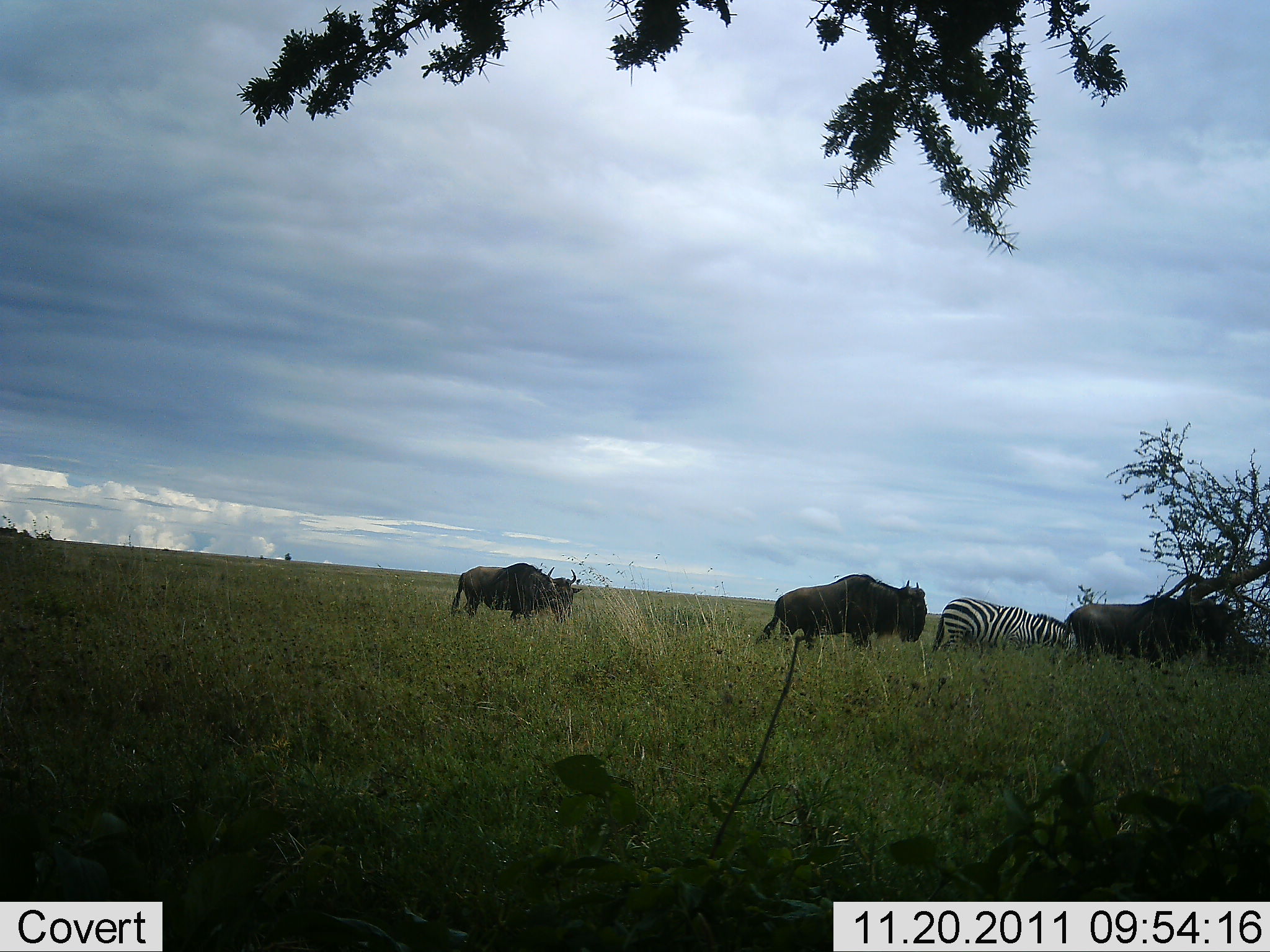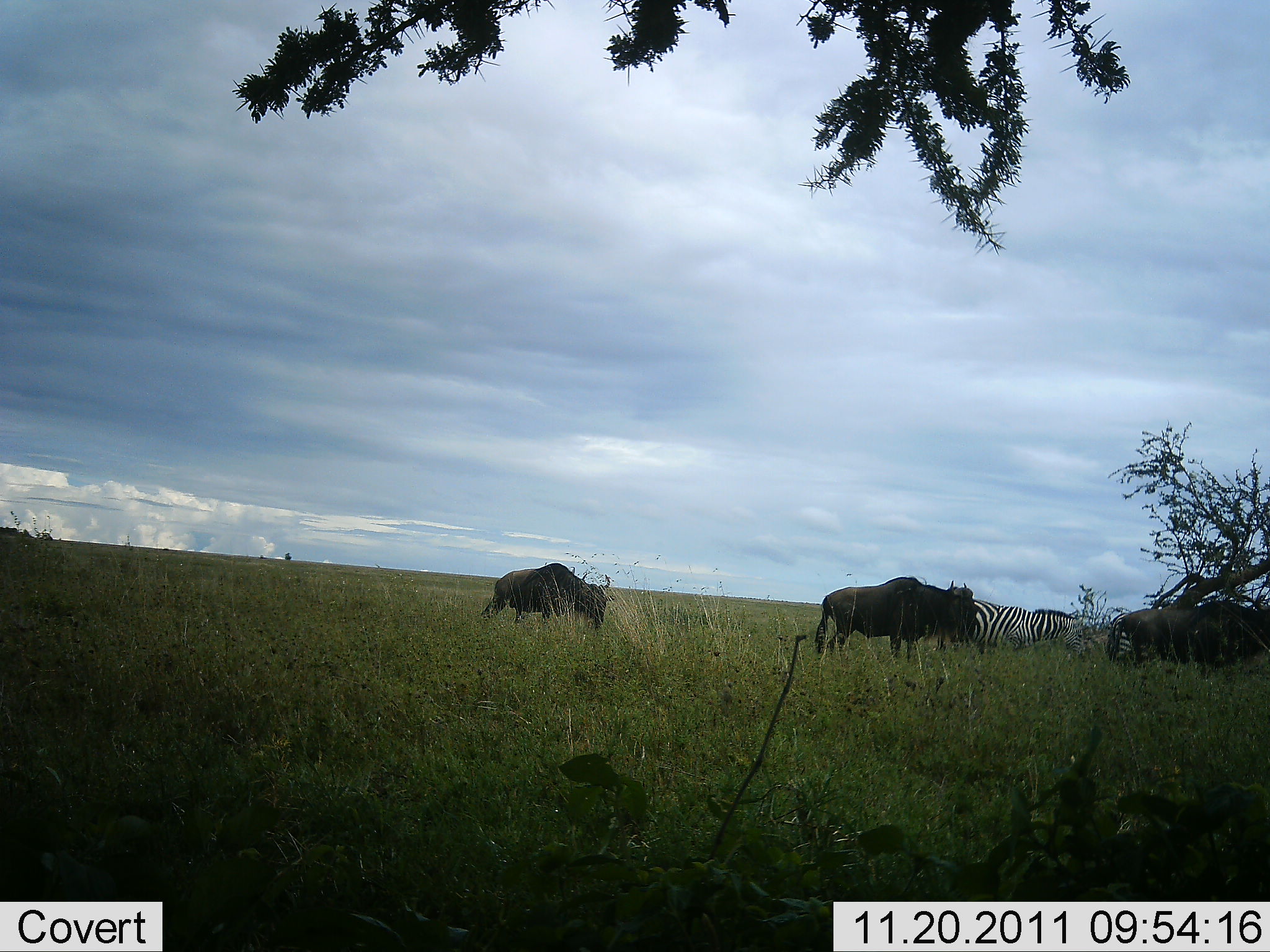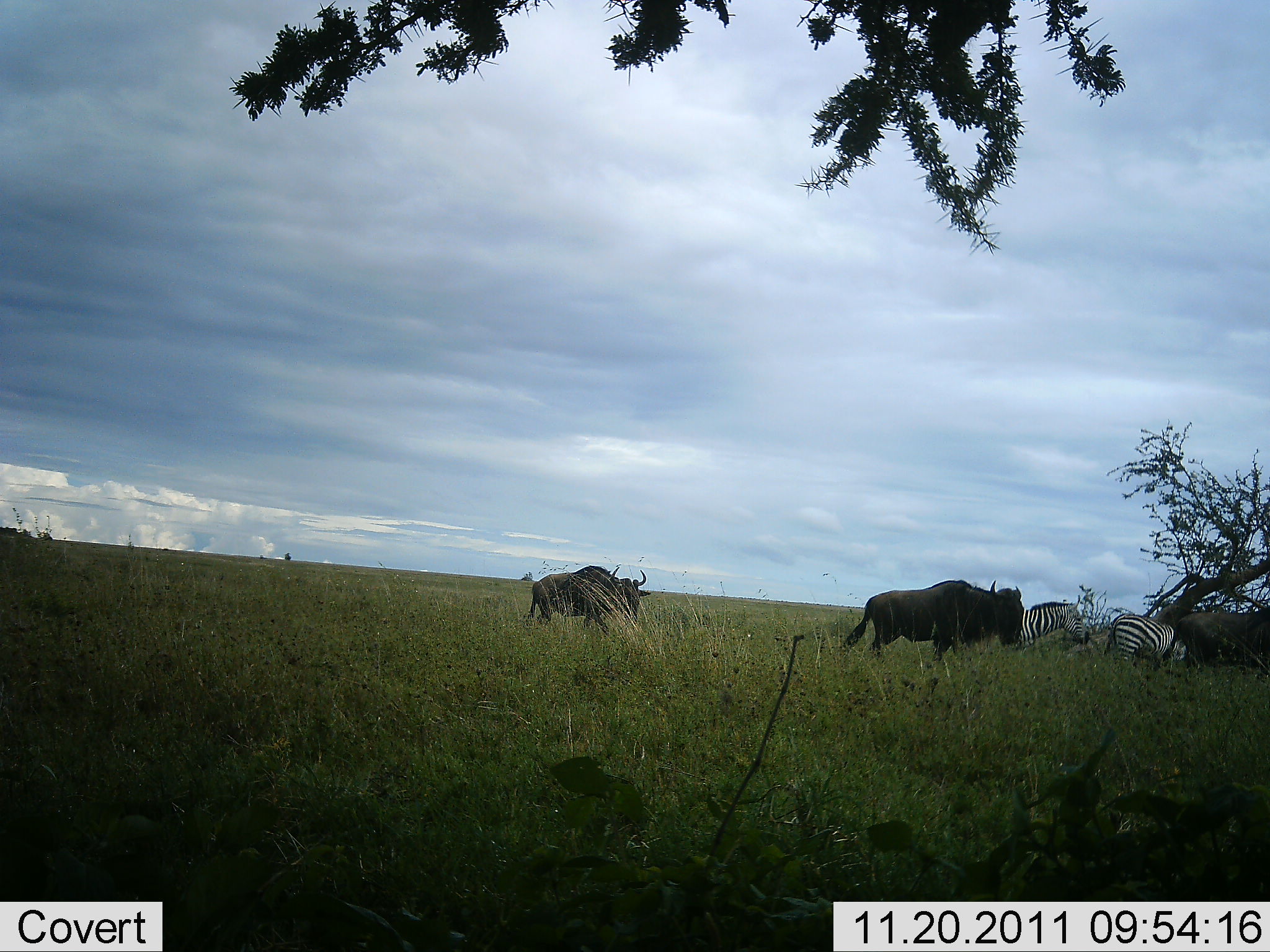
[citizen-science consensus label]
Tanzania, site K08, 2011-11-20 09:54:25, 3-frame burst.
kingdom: Animalia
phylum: Chordata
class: Mammalia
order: Artiodactyla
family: Bovidae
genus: Connochaetes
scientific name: Connochaetes taurinus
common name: blue wildebeest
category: wildebeest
Wildebeest (blue wildebeest) (Connochaetes taurinus), count 3. Behavior (volunteer vote fractions): standing 9%, resting 0%, moving 100%, interacting 0%. Young present (vote fraction): 0%. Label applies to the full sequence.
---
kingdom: Animalia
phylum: Chordata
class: Mammalia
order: Perissodactyla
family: Equidae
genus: Equus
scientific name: Equus quagga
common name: plains zebra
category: zebra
Zebra (plains zebra) (Equus quagga), count 2. Behavior (volunteer vote fractions): standing 45%, resting 0%, moving 64%, interacting 0%. Young present (vote fraction): 0%. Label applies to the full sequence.